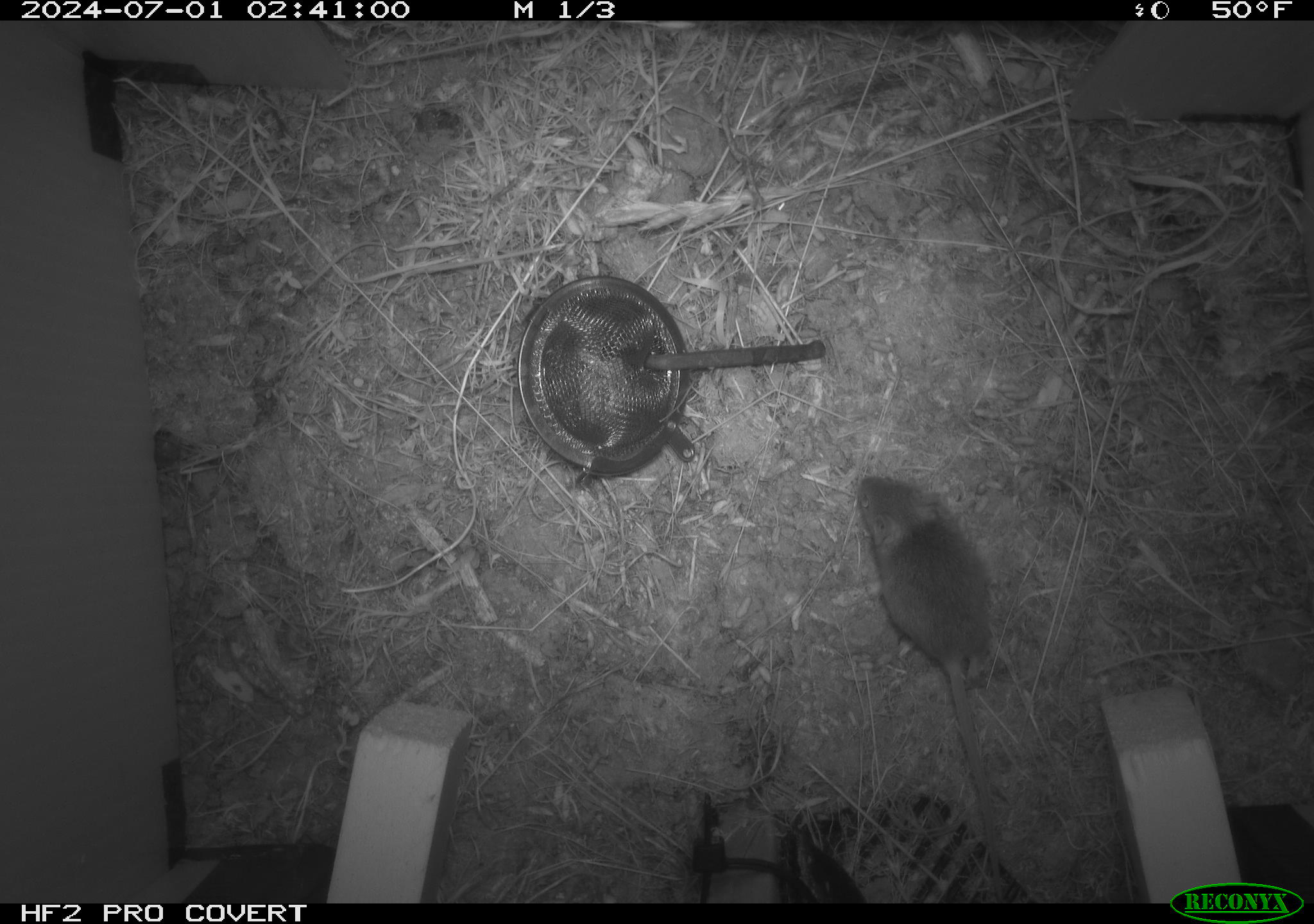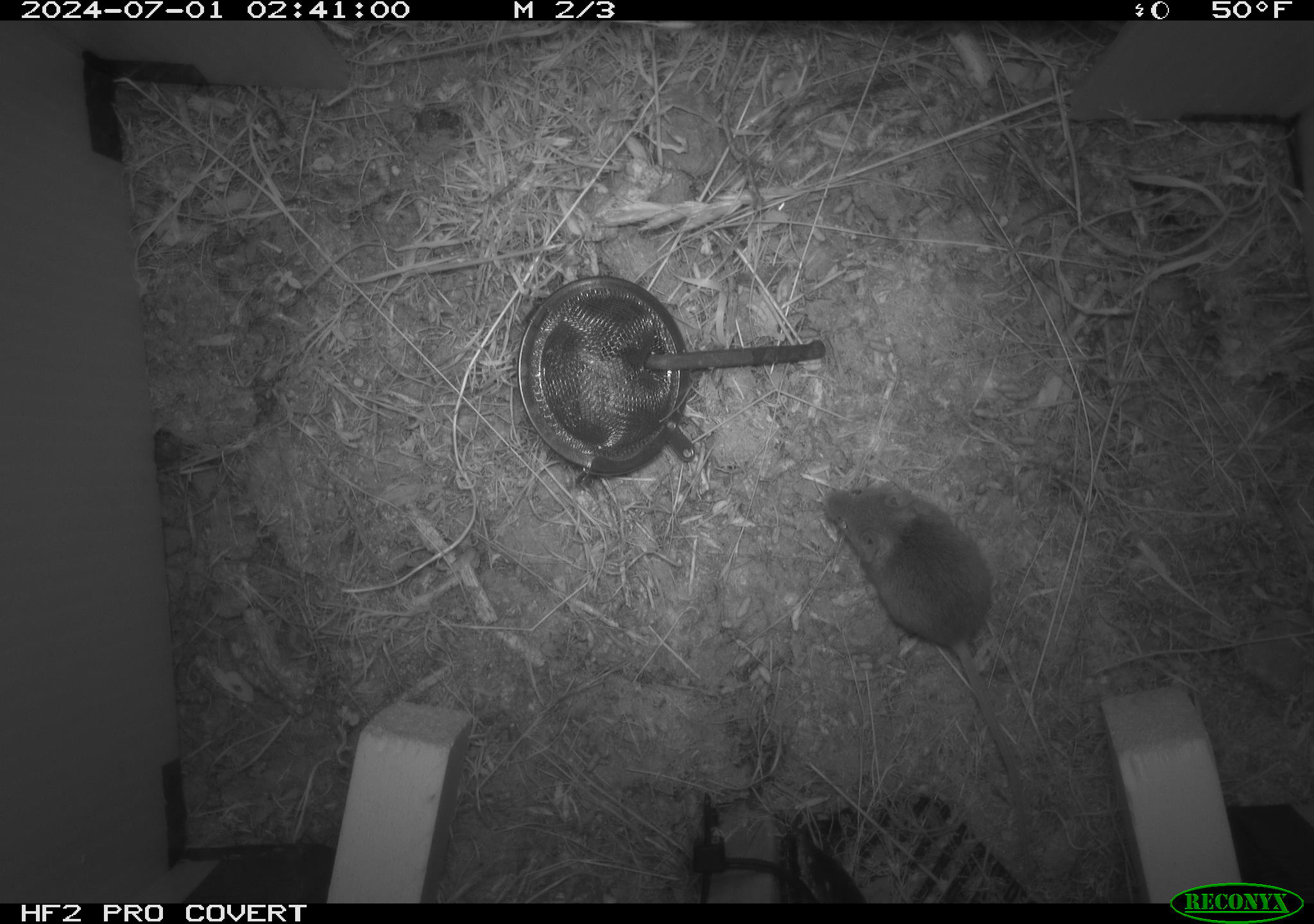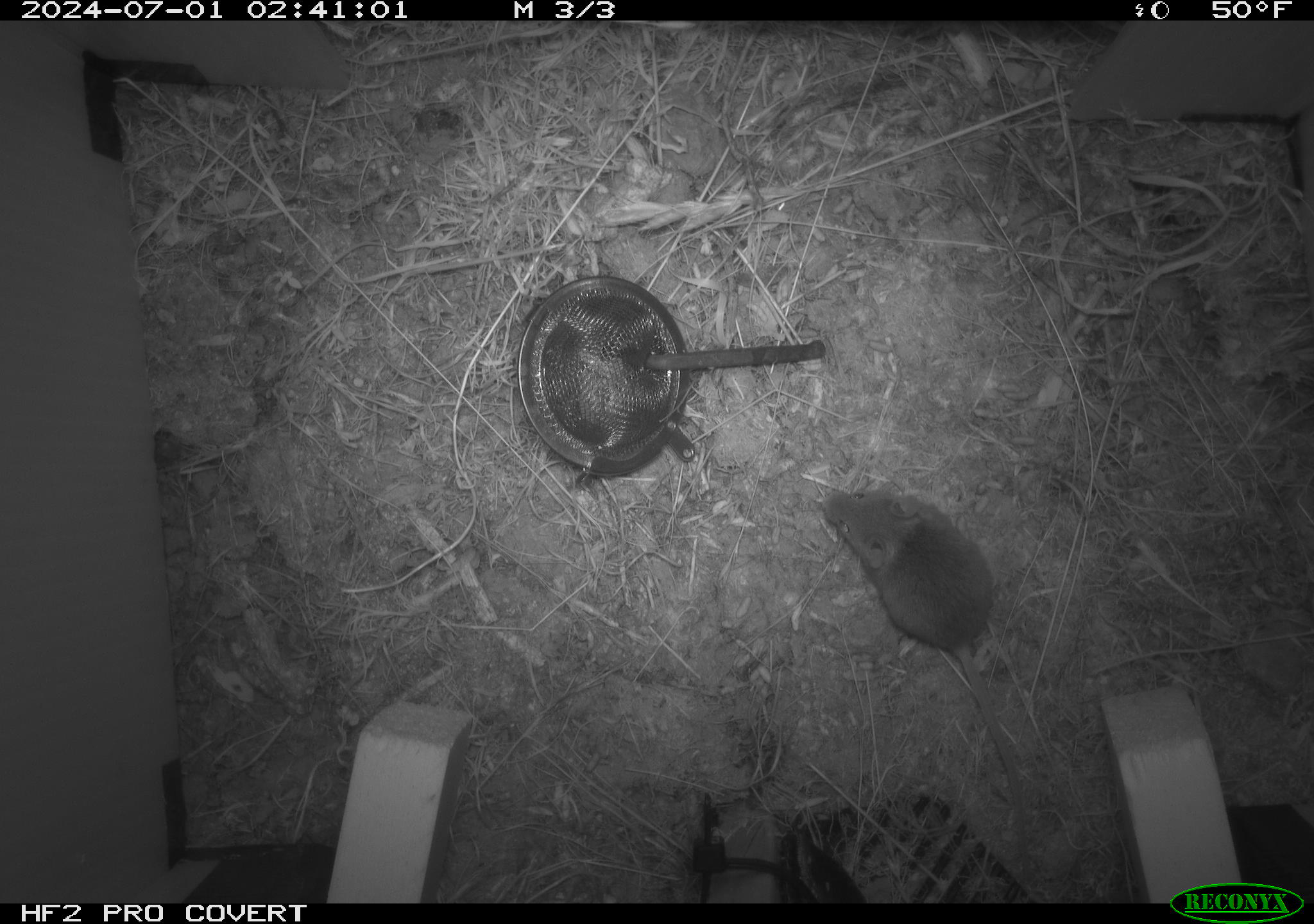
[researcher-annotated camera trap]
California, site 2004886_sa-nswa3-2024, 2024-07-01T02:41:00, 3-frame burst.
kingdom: Animalia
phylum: Chordata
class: Mammalia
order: Rodentia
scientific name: Rodentia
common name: rodent